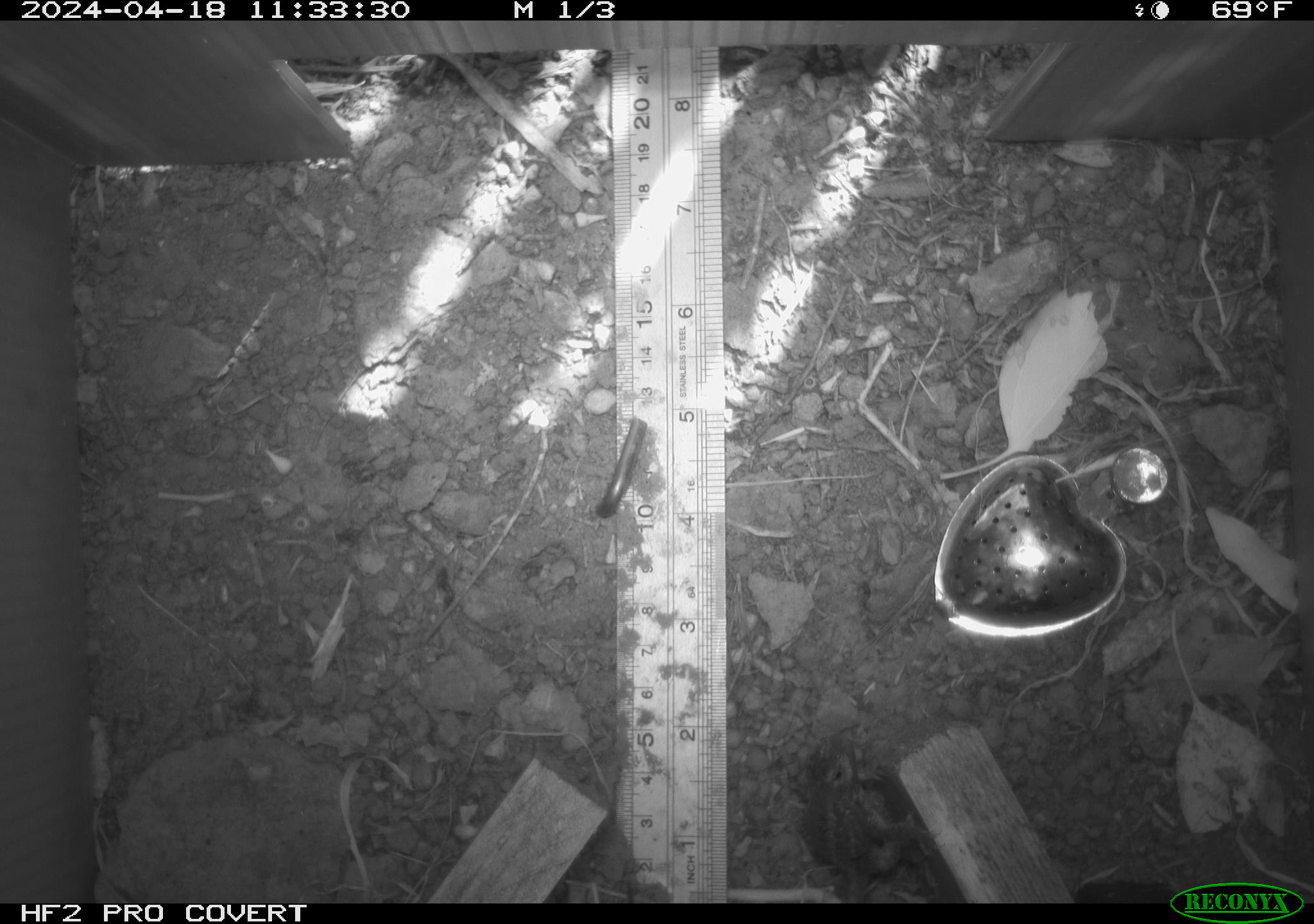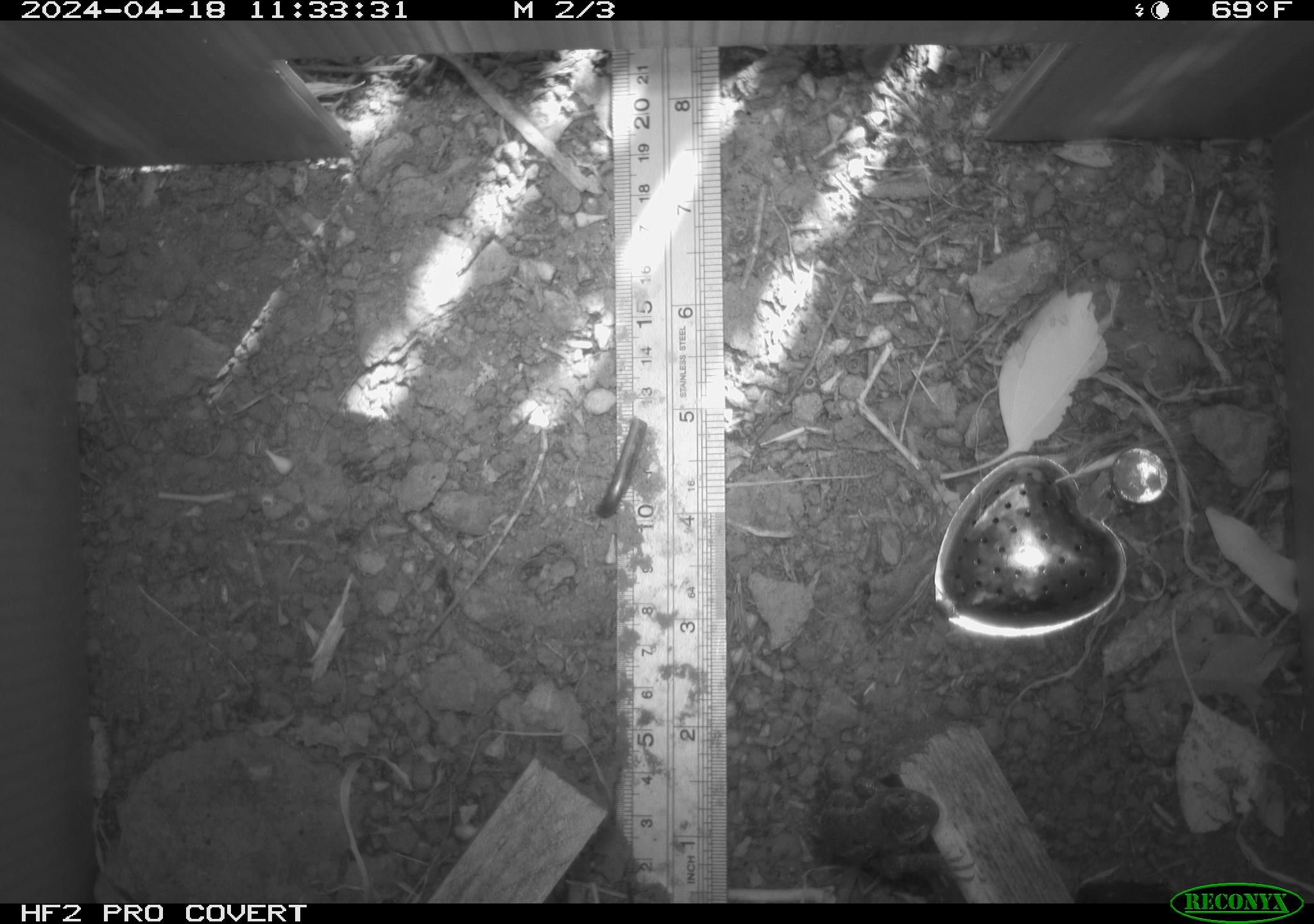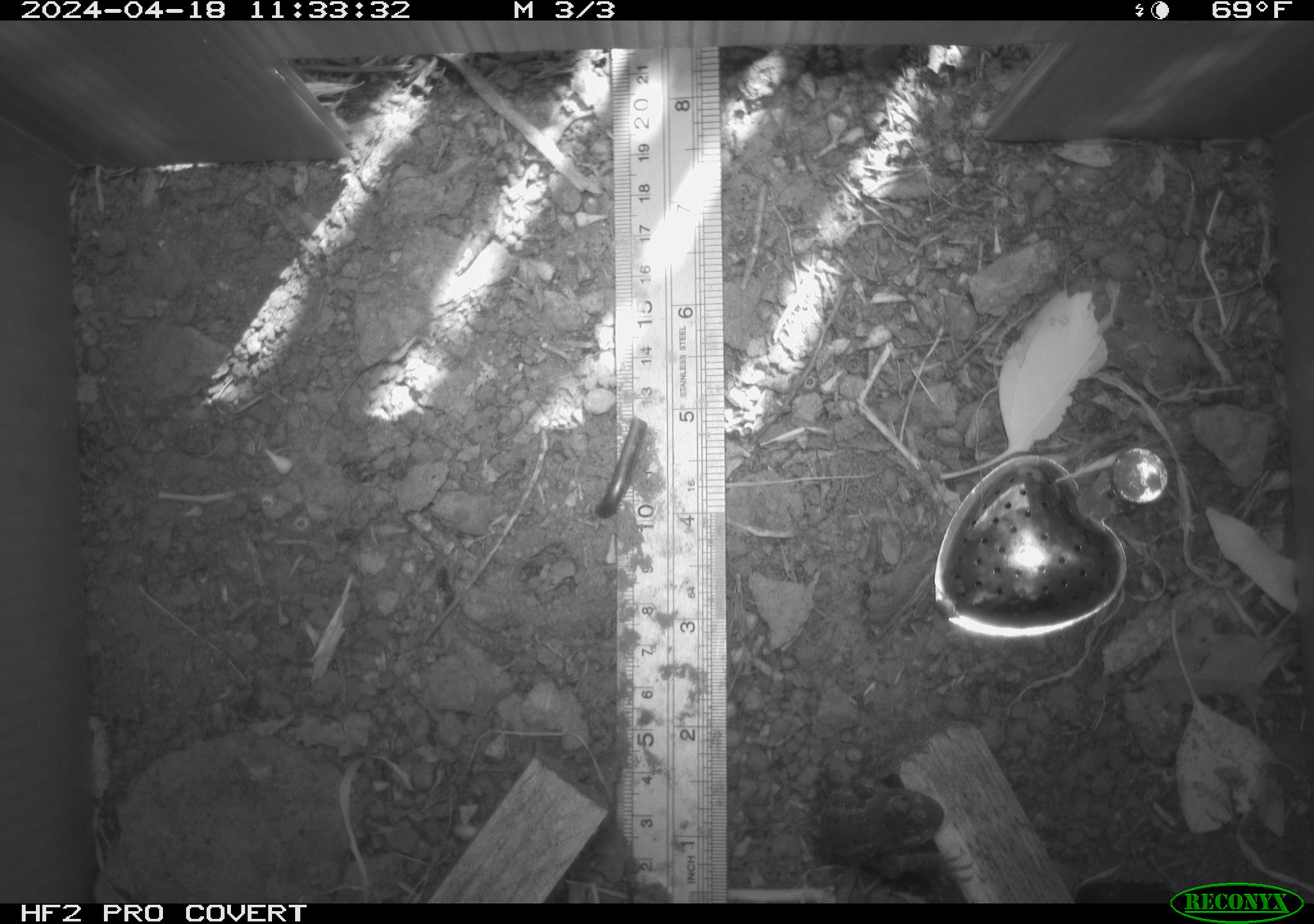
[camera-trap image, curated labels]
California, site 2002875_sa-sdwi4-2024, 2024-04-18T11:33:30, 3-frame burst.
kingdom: Animalia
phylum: Chordata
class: Reptilia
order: Squamata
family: Phrynosomatidae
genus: Sceloporus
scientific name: Sceloporus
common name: spiny lizards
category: sceloporus species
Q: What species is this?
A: Sceloporus species (spiny lizards) (Sceloporus).